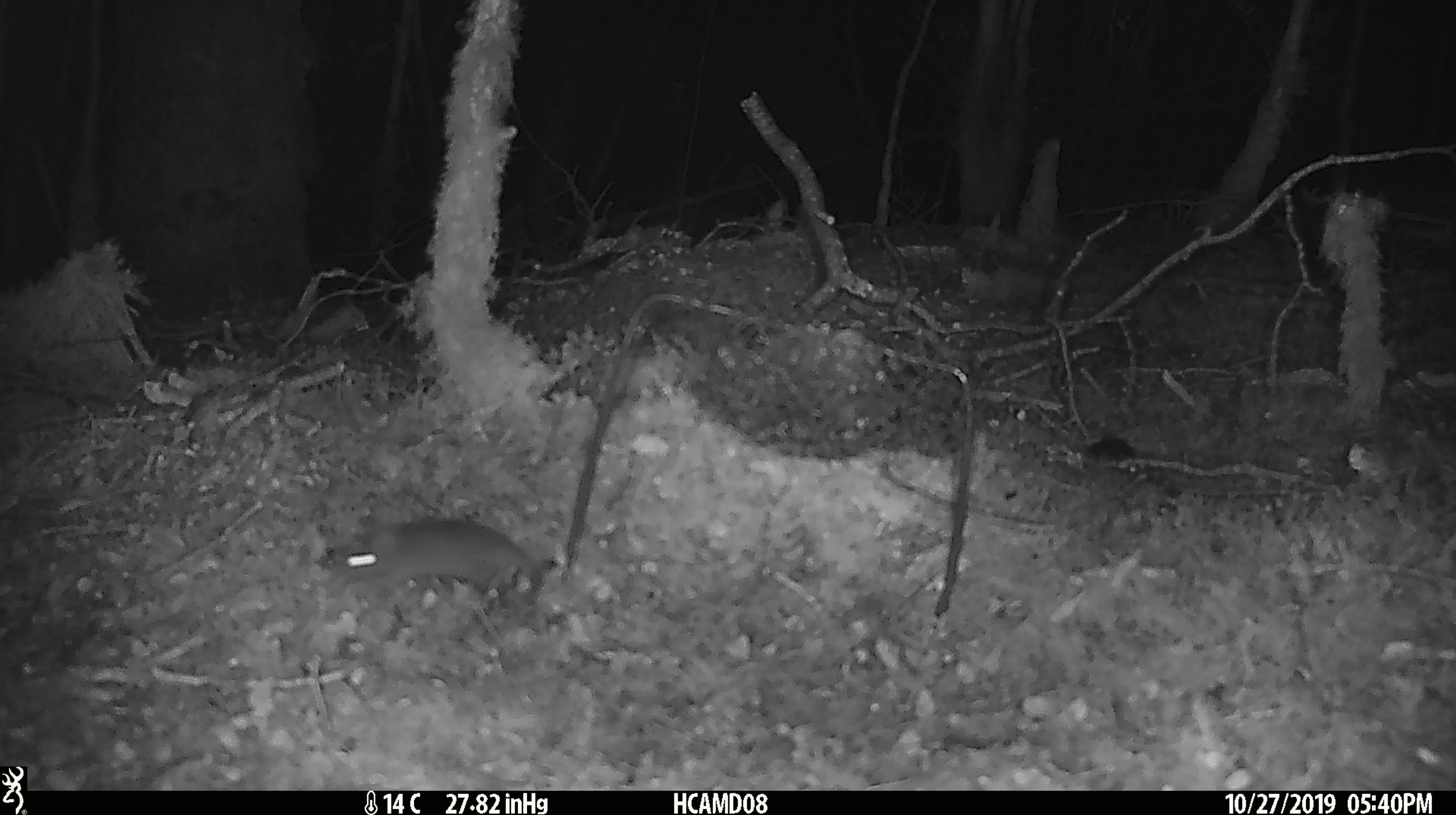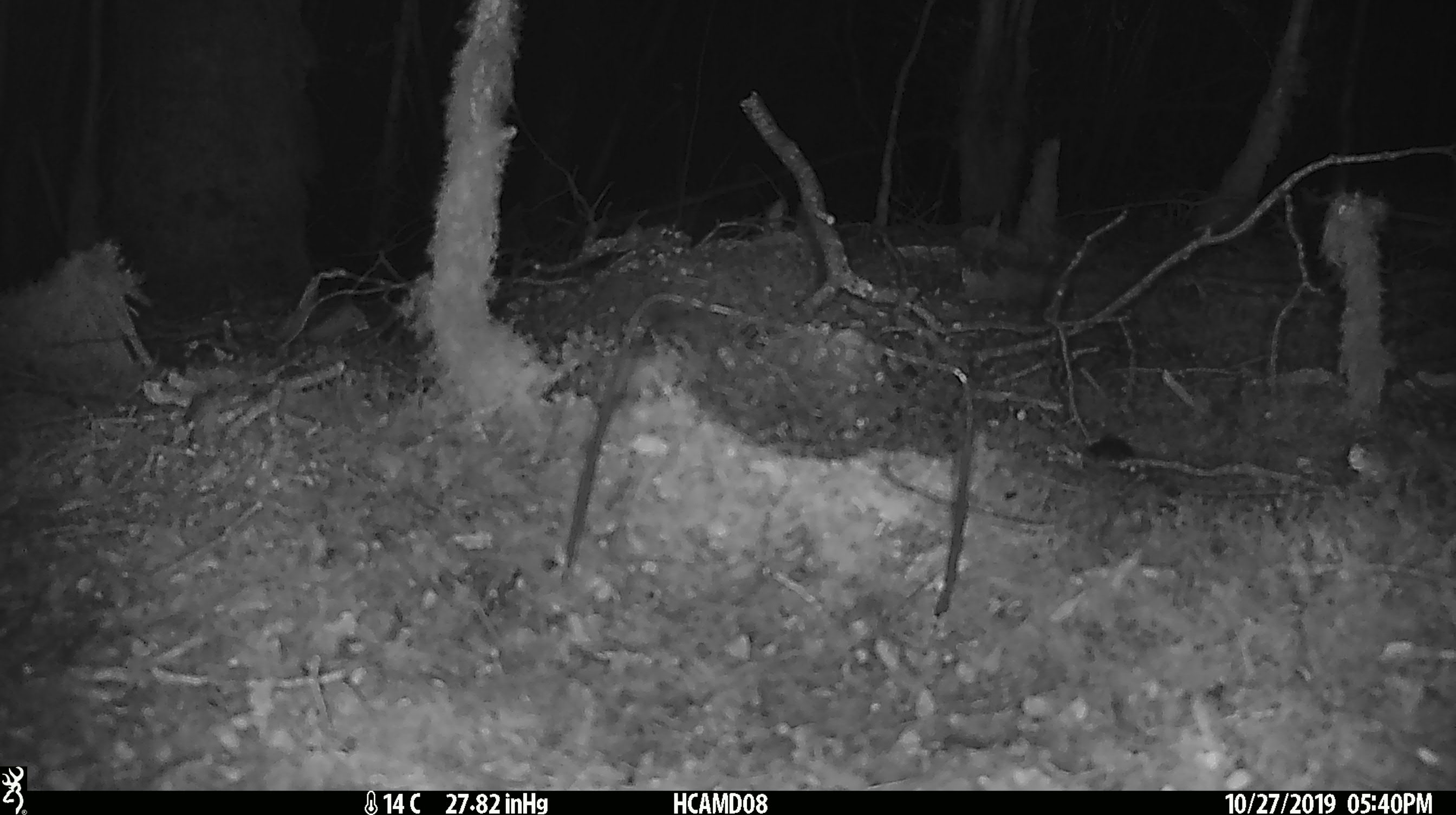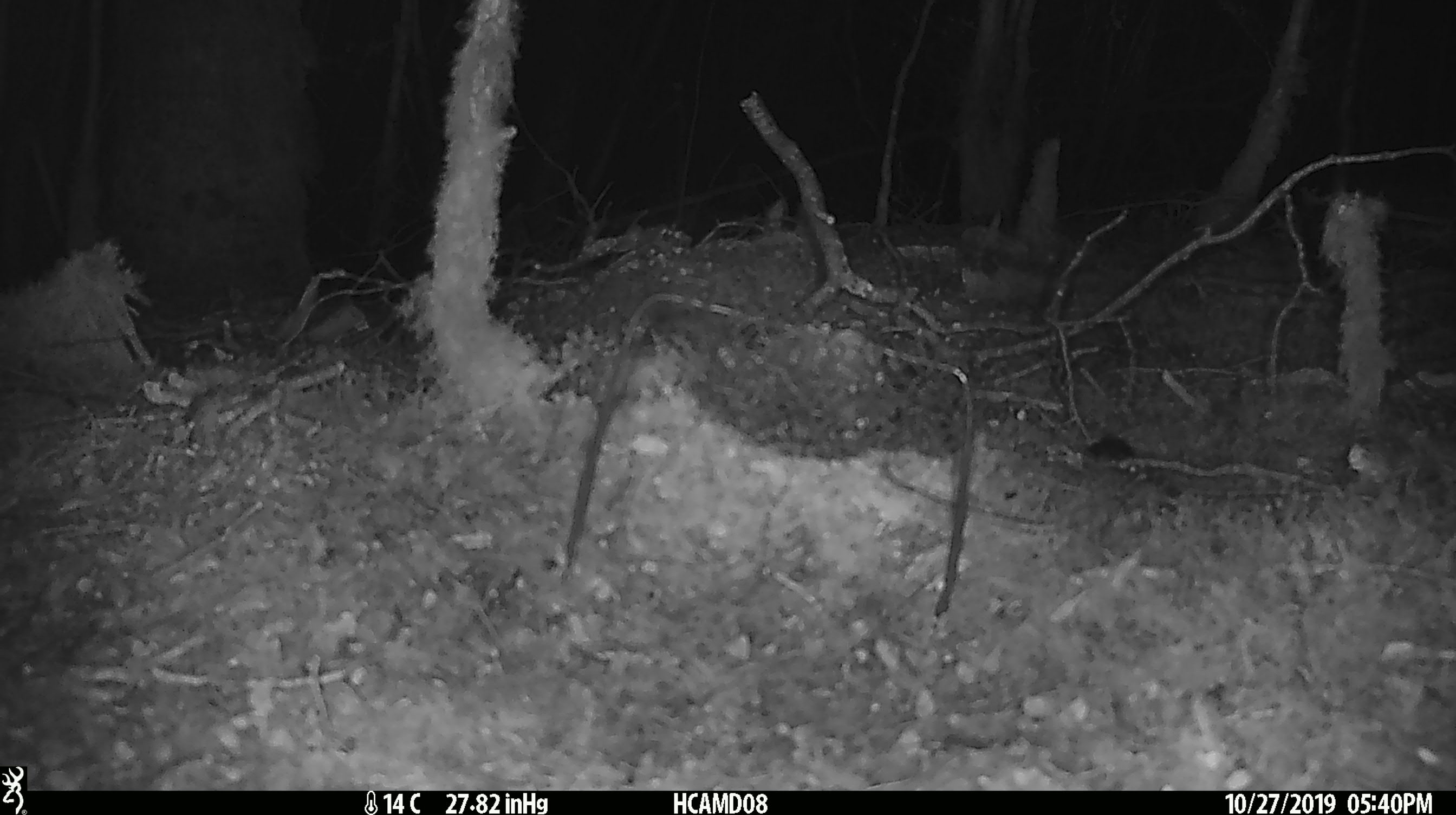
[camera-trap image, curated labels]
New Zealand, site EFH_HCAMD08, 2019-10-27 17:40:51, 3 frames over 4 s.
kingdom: Animalia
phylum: Chordata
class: Mammalia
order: Rodentia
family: Muridae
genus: Mus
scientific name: Mus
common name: mouse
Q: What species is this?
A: Mouse (Mus).